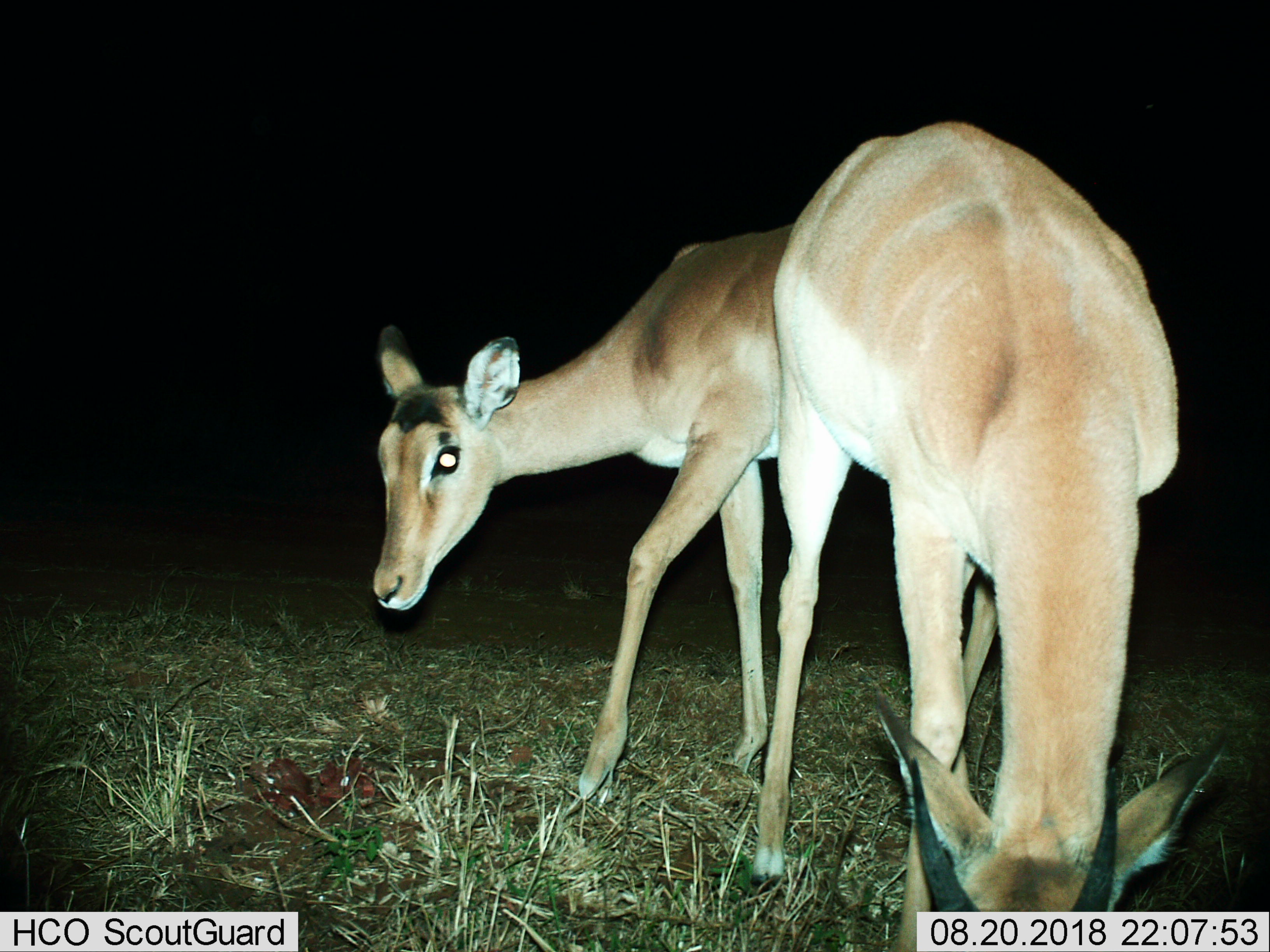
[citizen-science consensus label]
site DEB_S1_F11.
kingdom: Animalia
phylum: Chordata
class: Mammalia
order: Artiodactyla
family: Bovidae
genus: Aepyceros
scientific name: Aepyceros melampus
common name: impala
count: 2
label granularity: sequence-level